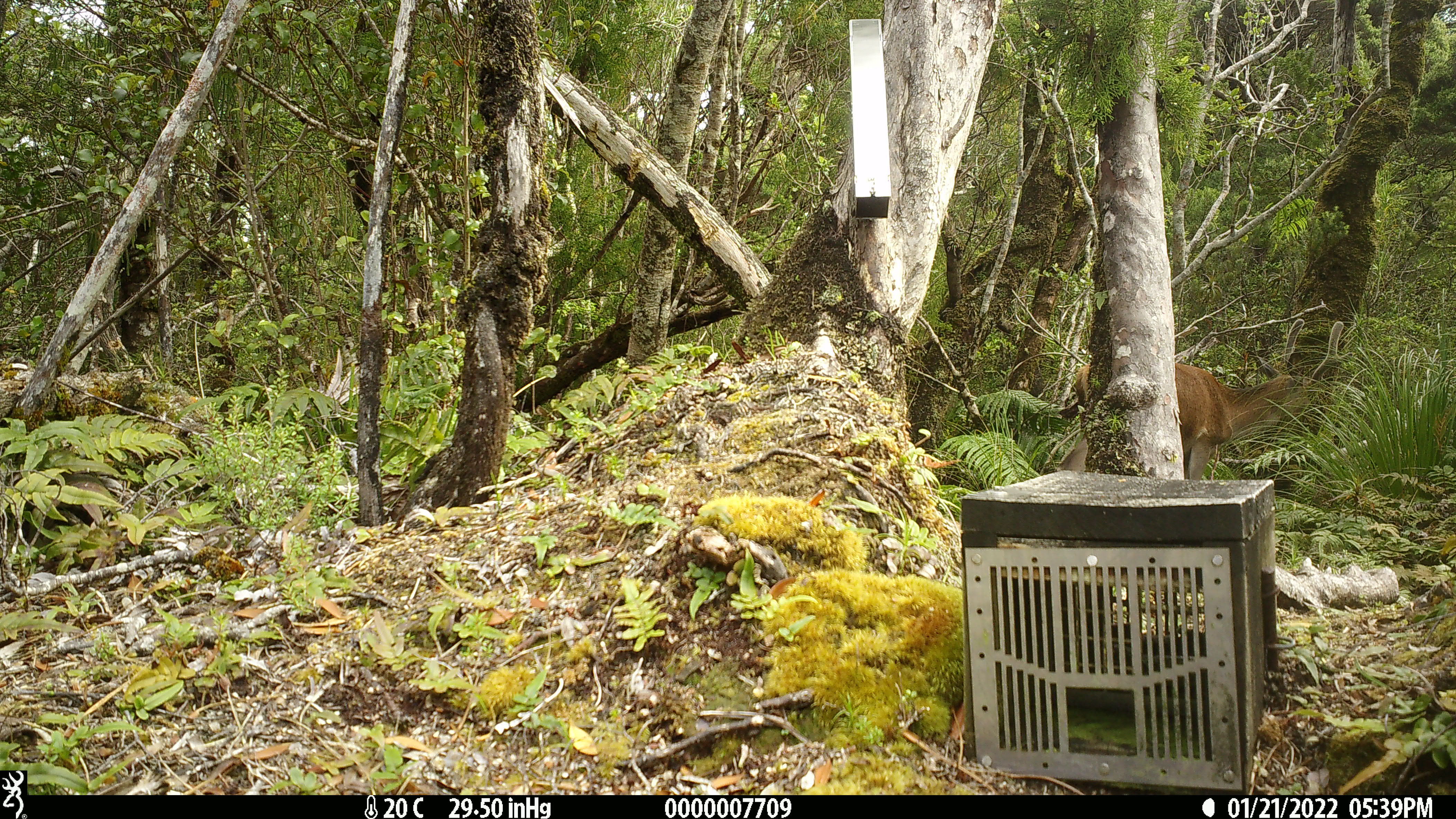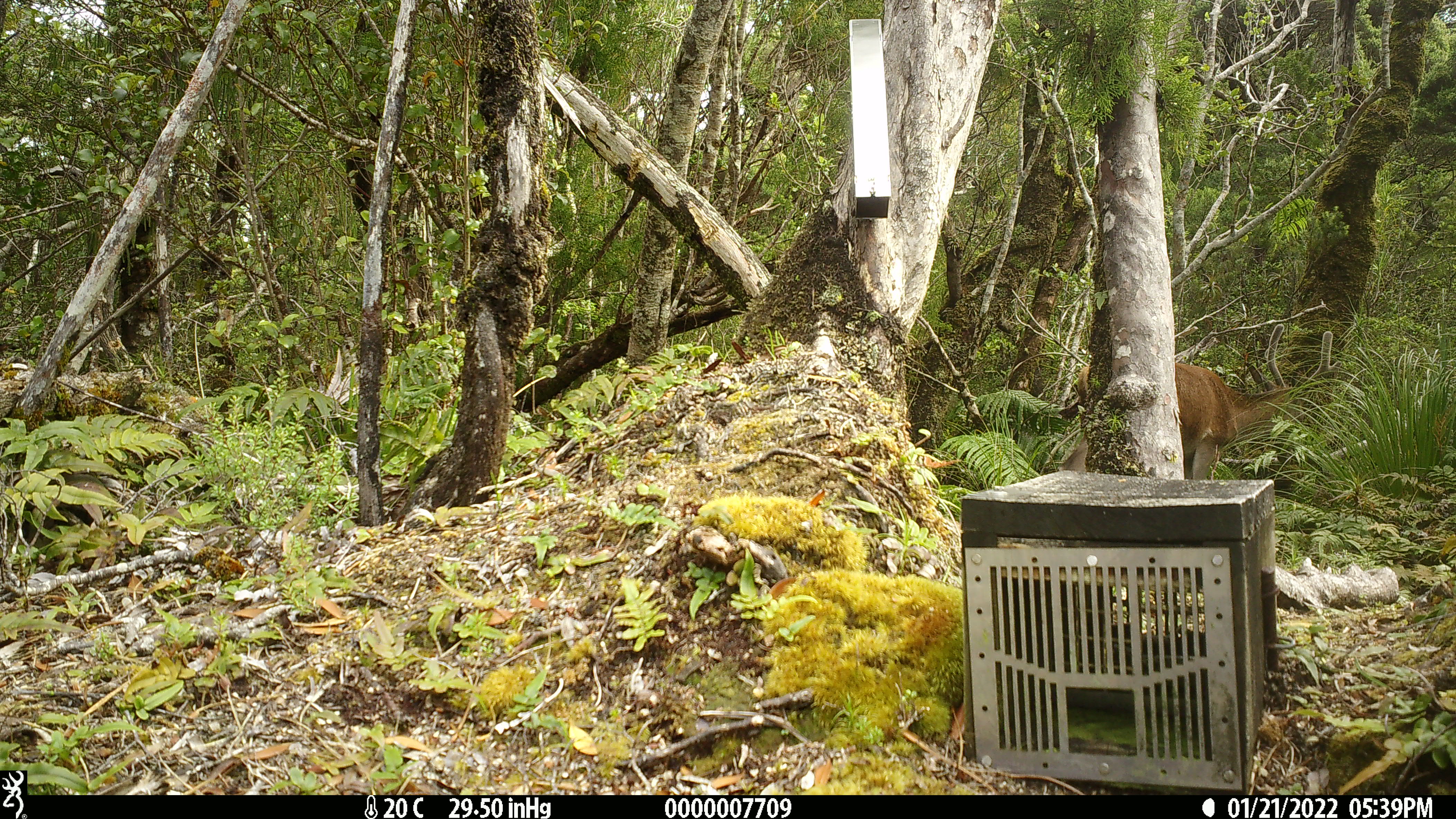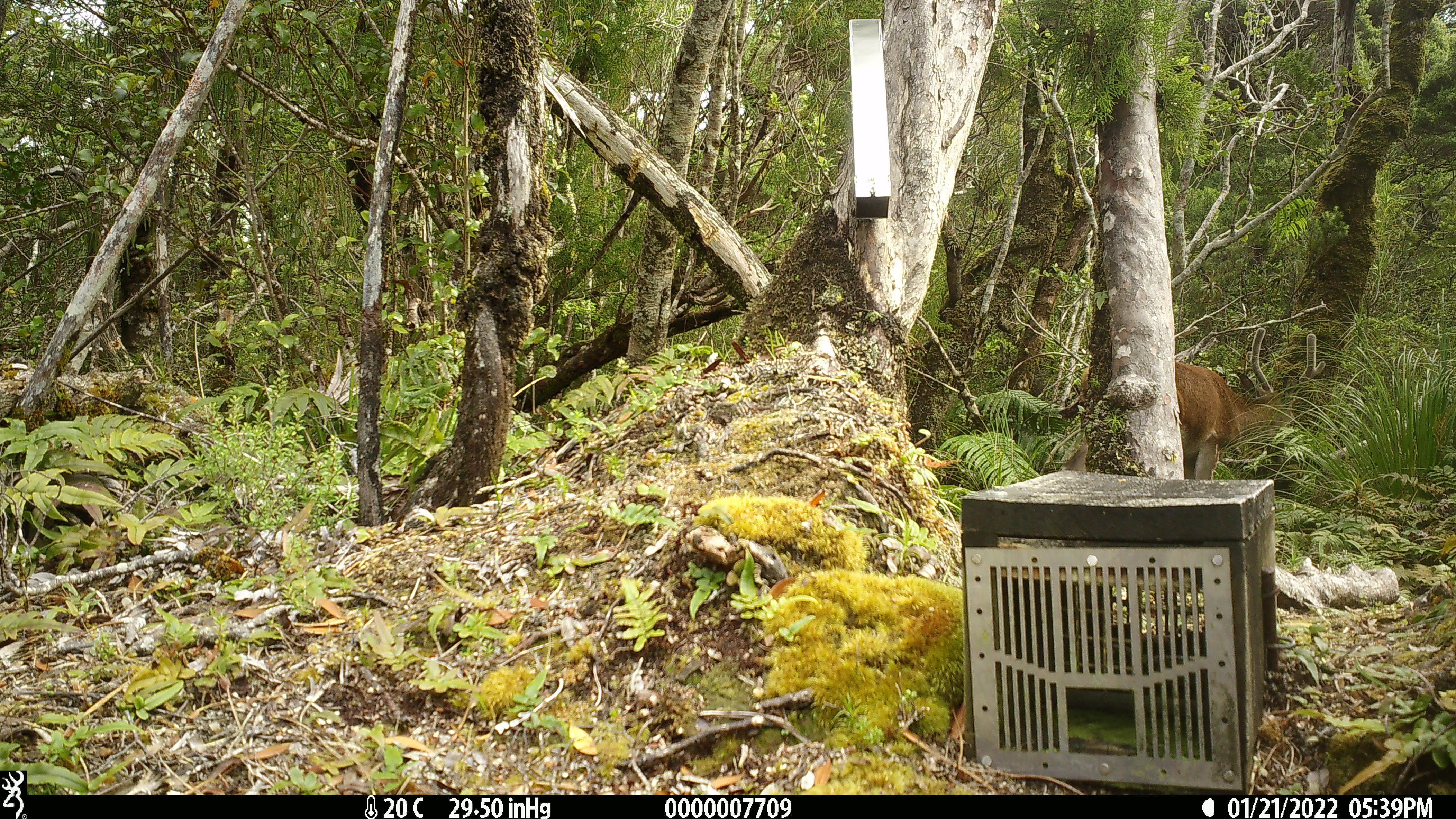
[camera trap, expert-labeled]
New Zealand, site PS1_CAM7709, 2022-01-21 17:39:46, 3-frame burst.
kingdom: Animalia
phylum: Chordata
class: Mammalia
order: Artiodactyla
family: Cervidae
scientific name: Cervidae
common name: deer